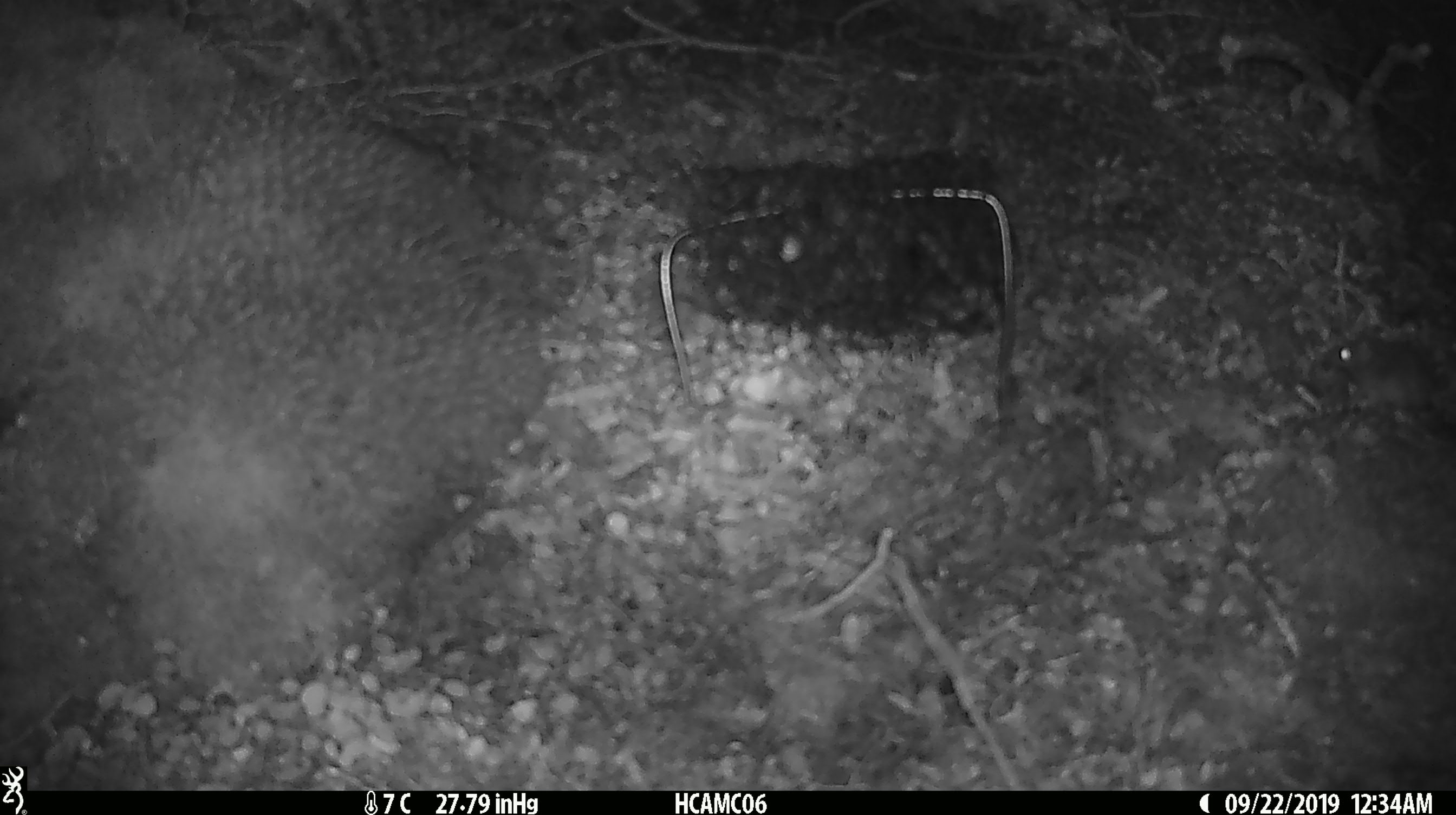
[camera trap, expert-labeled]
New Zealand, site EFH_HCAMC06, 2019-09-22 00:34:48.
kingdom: Animalia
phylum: Chordata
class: Mammalia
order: Rodentia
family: Muridae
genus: Mus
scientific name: Mus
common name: mouse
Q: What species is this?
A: Mouse (Mus).